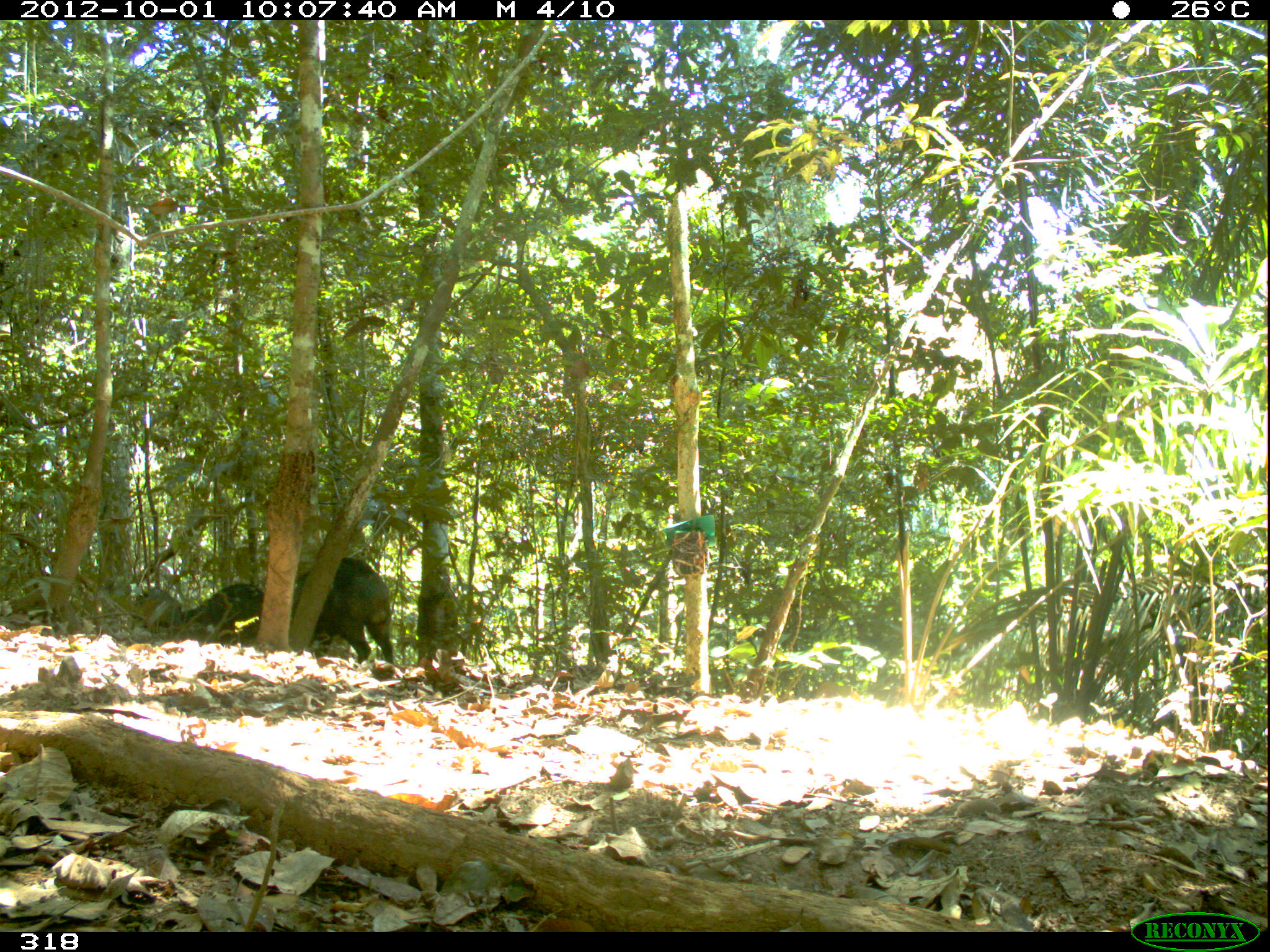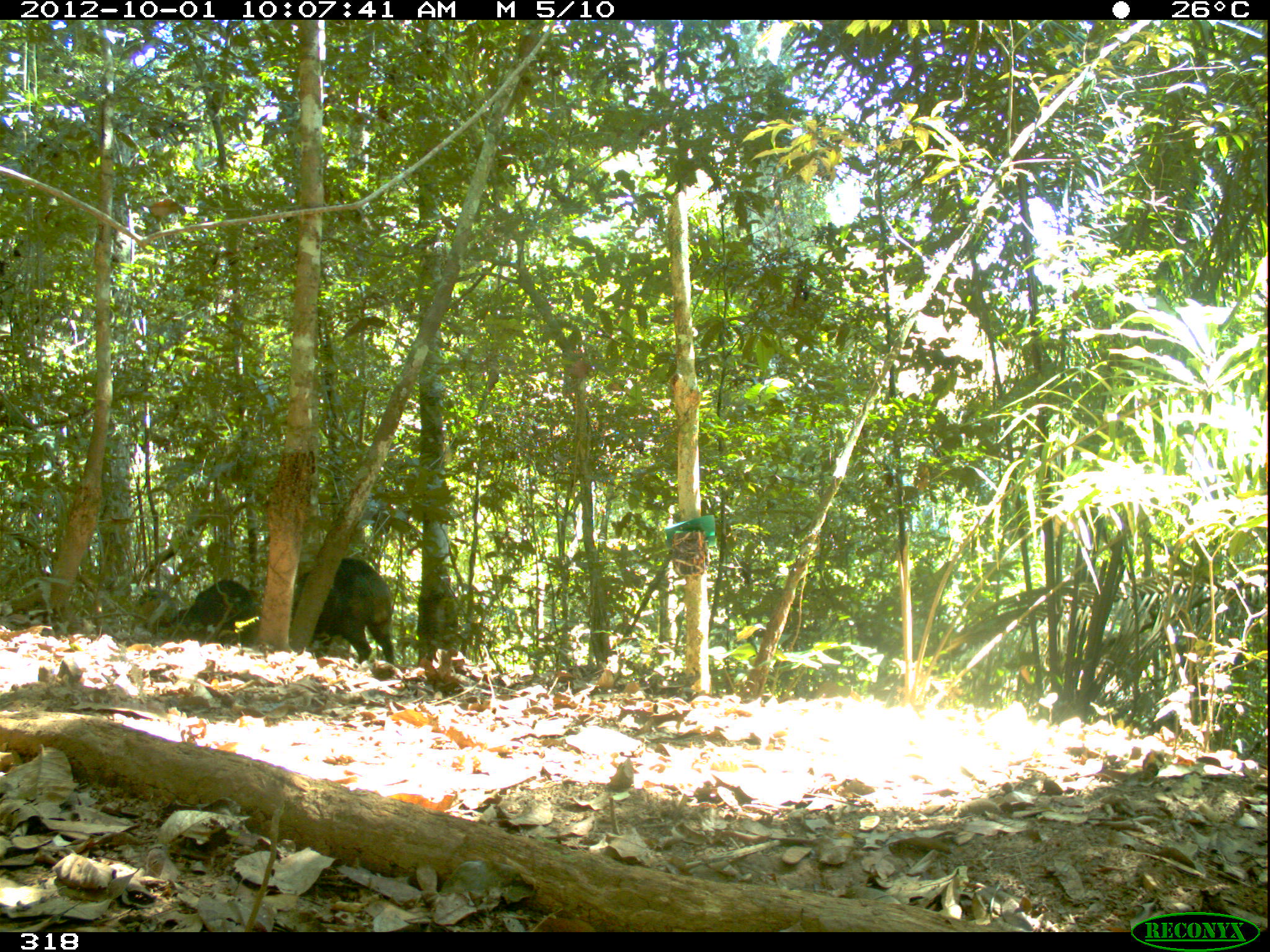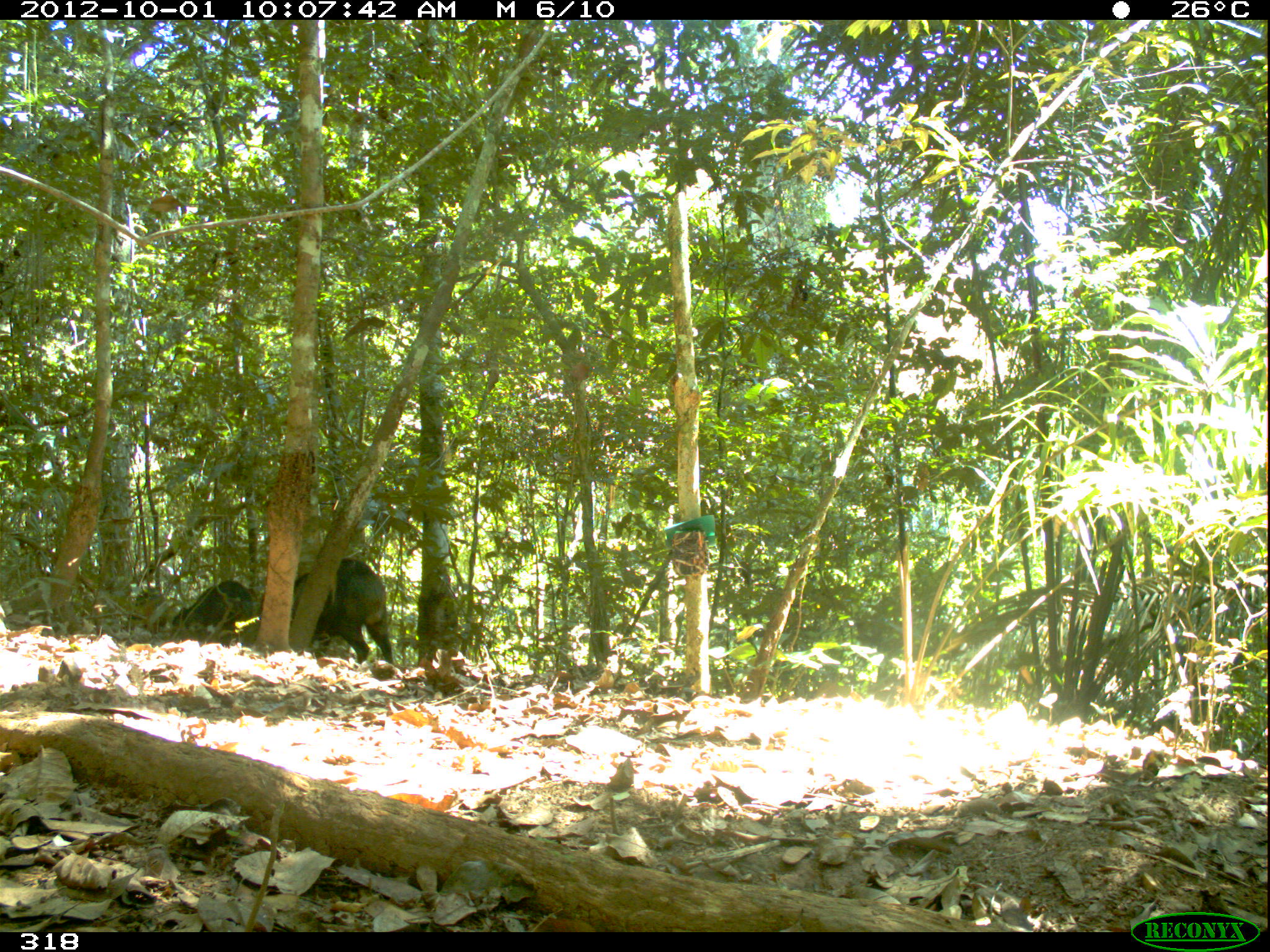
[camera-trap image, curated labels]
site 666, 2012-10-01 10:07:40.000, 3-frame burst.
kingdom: Animalia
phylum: Chordata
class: Mammalia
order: Artiodactyla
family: Tayassuidae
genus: Tayassu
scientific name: Tayassu pecari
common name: white-lipped peccary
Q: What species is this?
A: Tayassu pecari (white-lipped peccary).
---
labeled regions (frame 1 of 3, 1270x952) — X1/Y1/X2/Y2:
tayassu pecari: 284/551/398/667; 171/577/264/634; 132/582/182/628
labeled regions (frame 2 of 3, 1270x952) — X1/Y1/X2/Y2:
tayassu pecari: 285/550/399/661; 172/571/262/640; 132/585/174/633